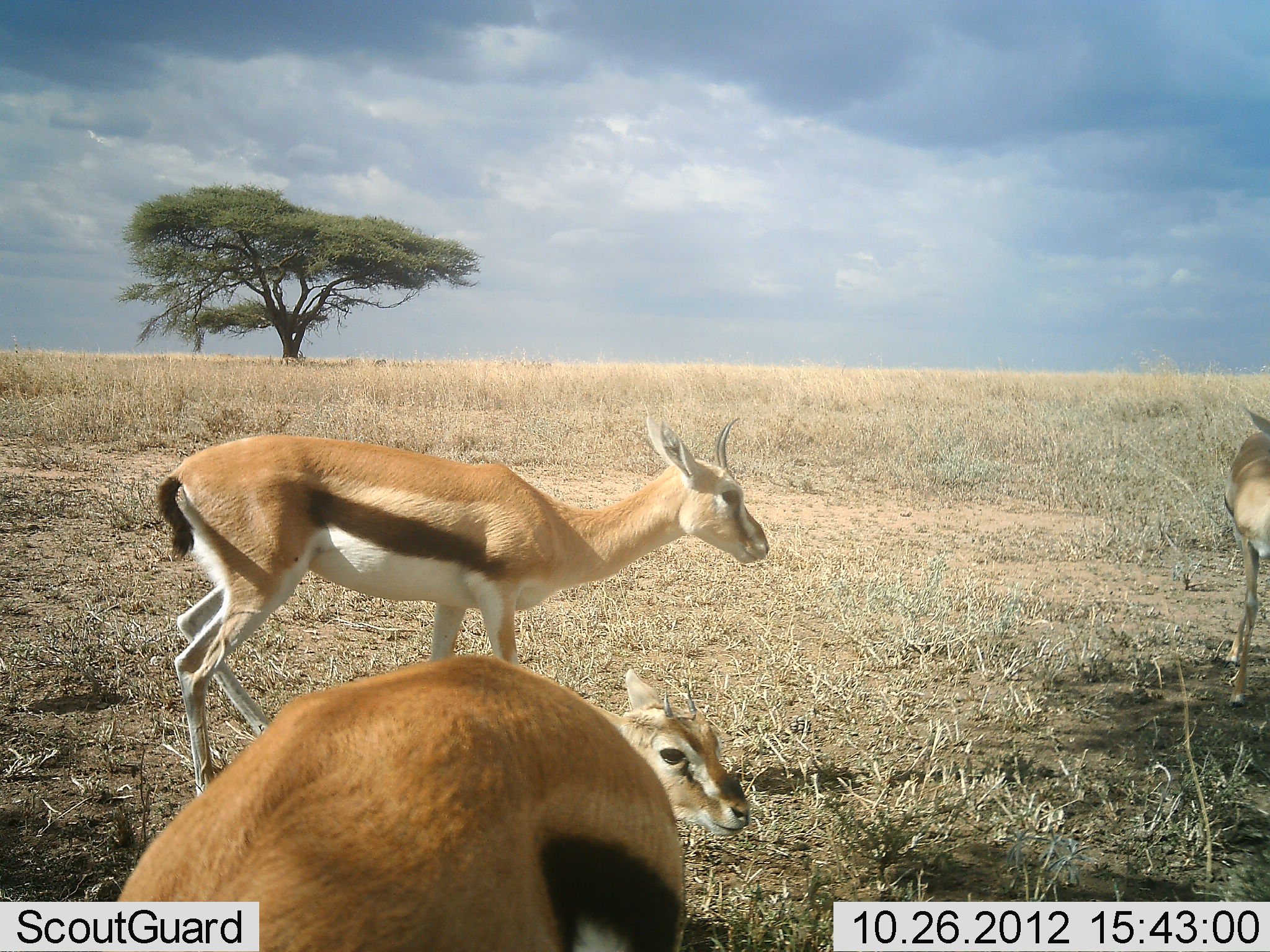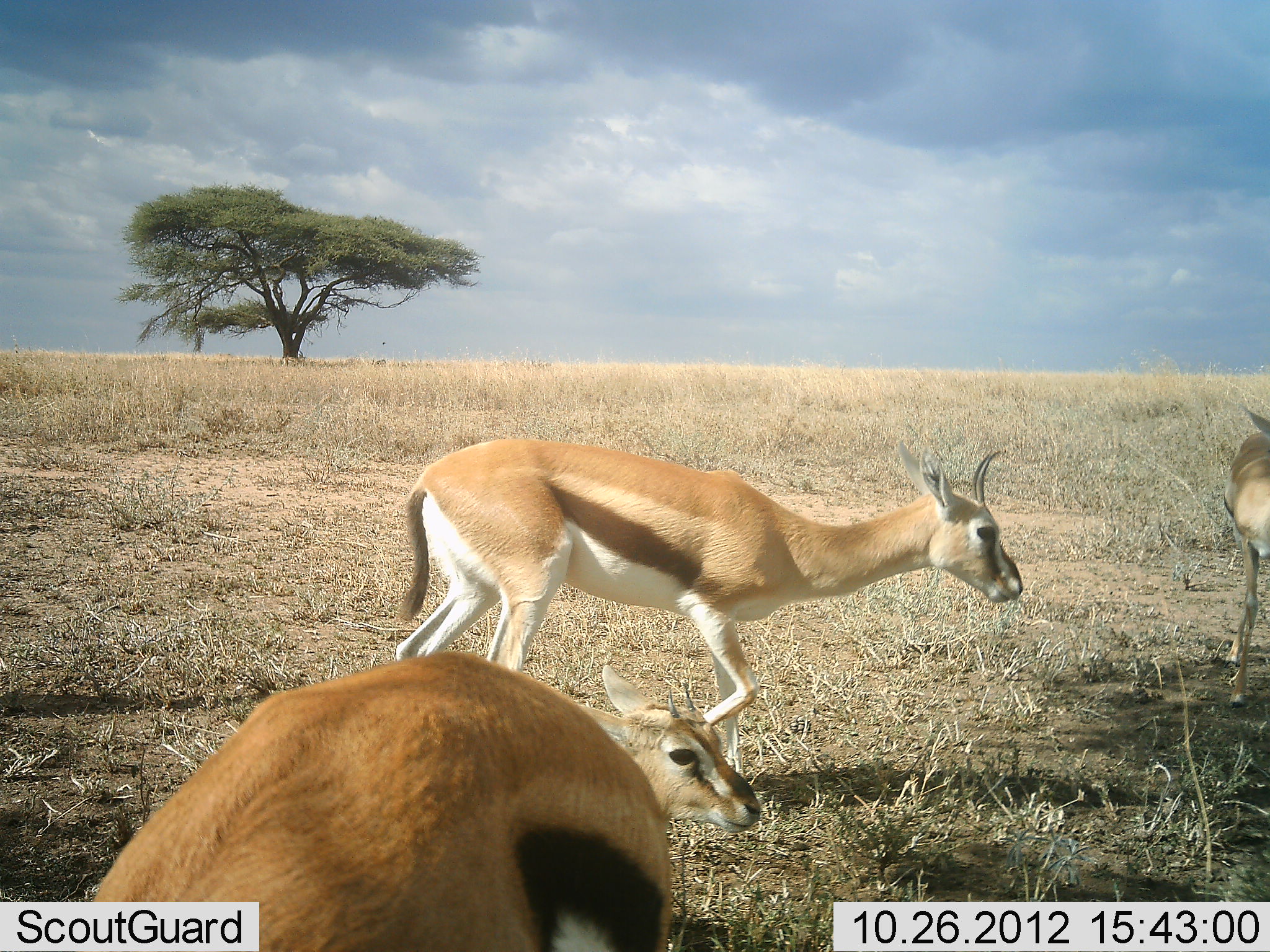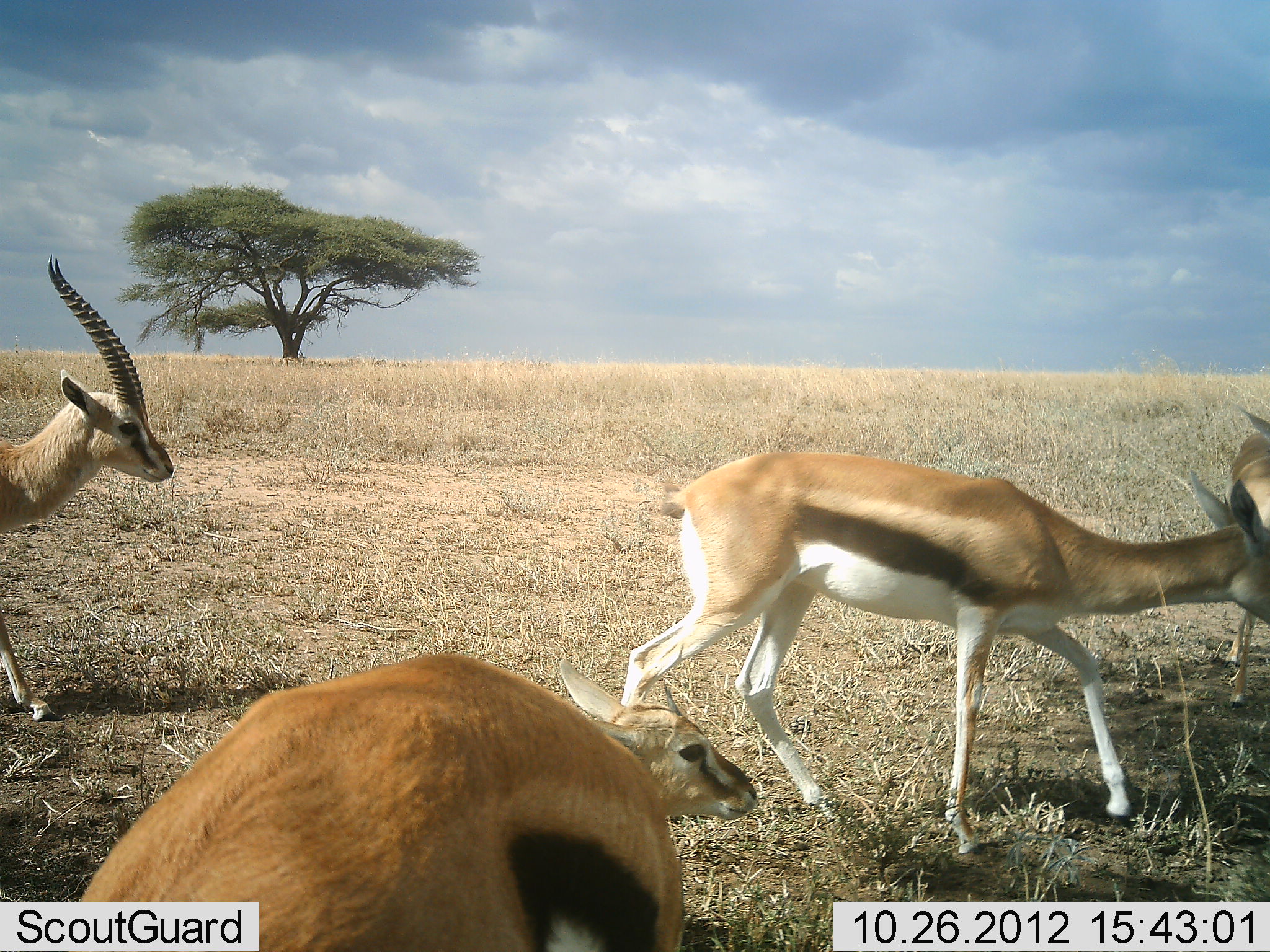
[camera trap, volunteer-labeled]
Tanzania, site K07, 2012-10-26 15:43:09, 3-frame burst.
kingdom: Animalia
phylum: Chordata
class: Mammalia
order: Artiodactyla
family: Bovidae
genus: Eudorcas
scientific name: Eudorcas thomsonii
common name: thomson's gazelle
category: gazellethomsons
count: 5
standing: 50%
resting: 50%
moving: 90%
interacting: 0%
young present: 50%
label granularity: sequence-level